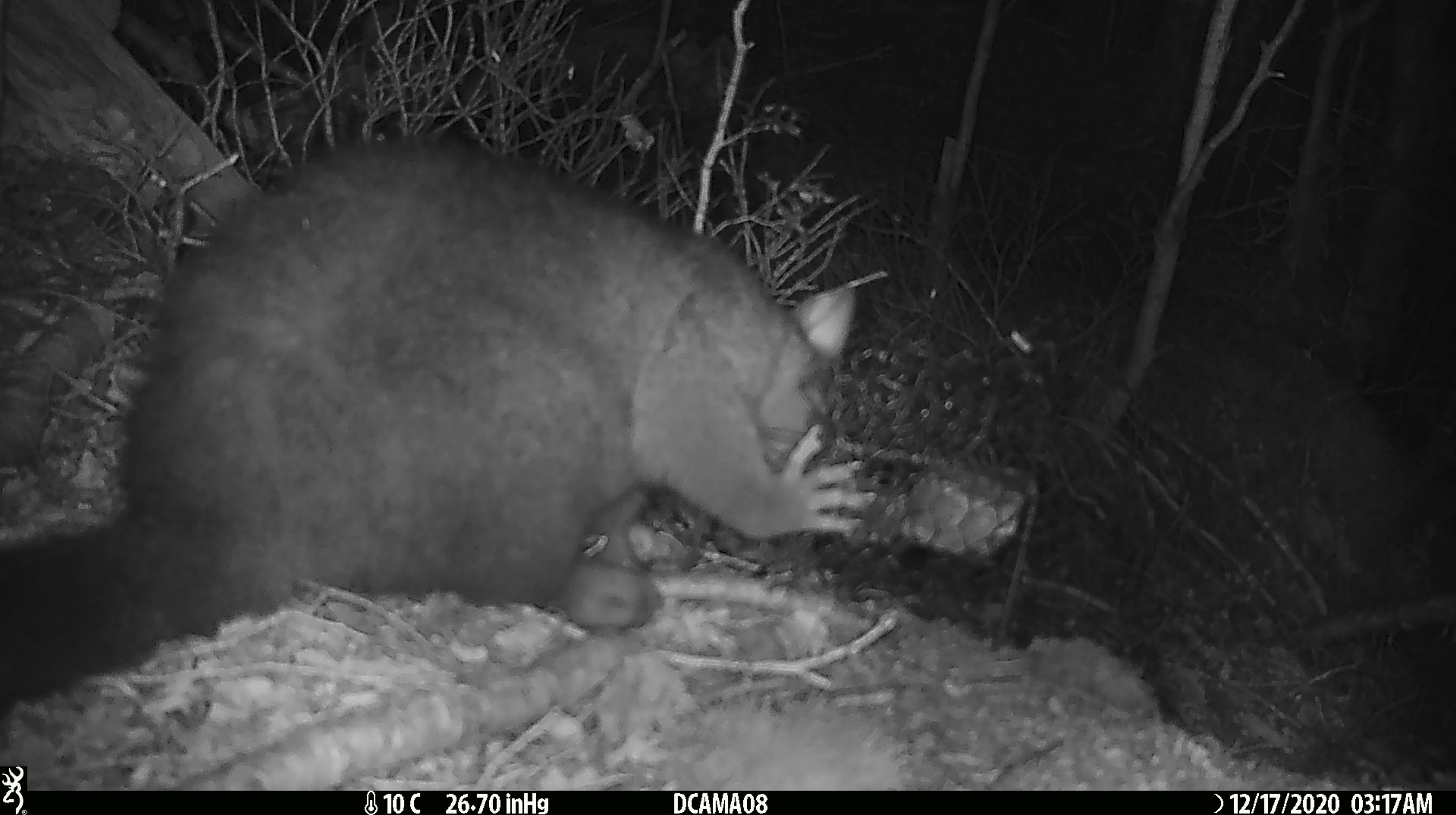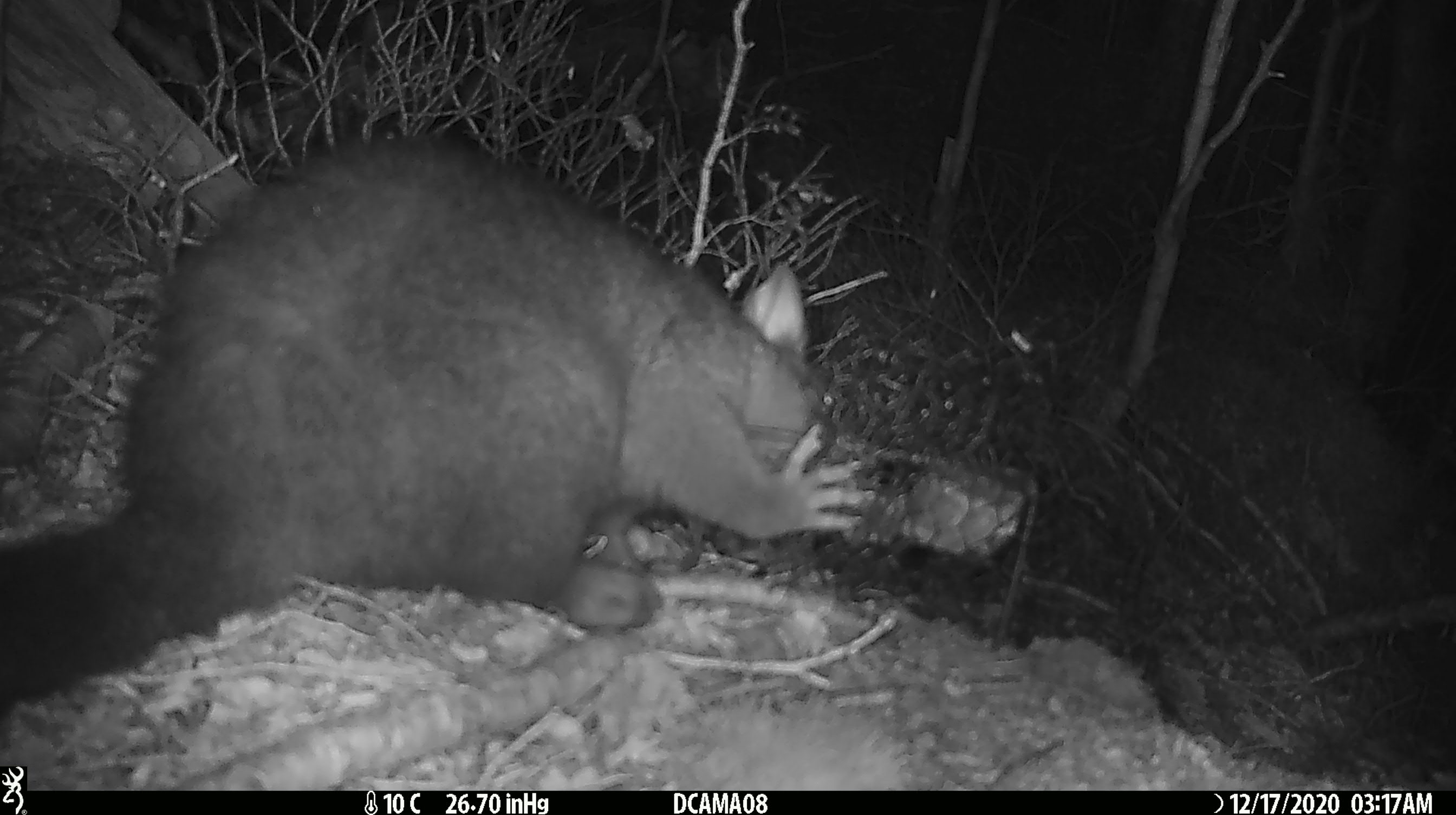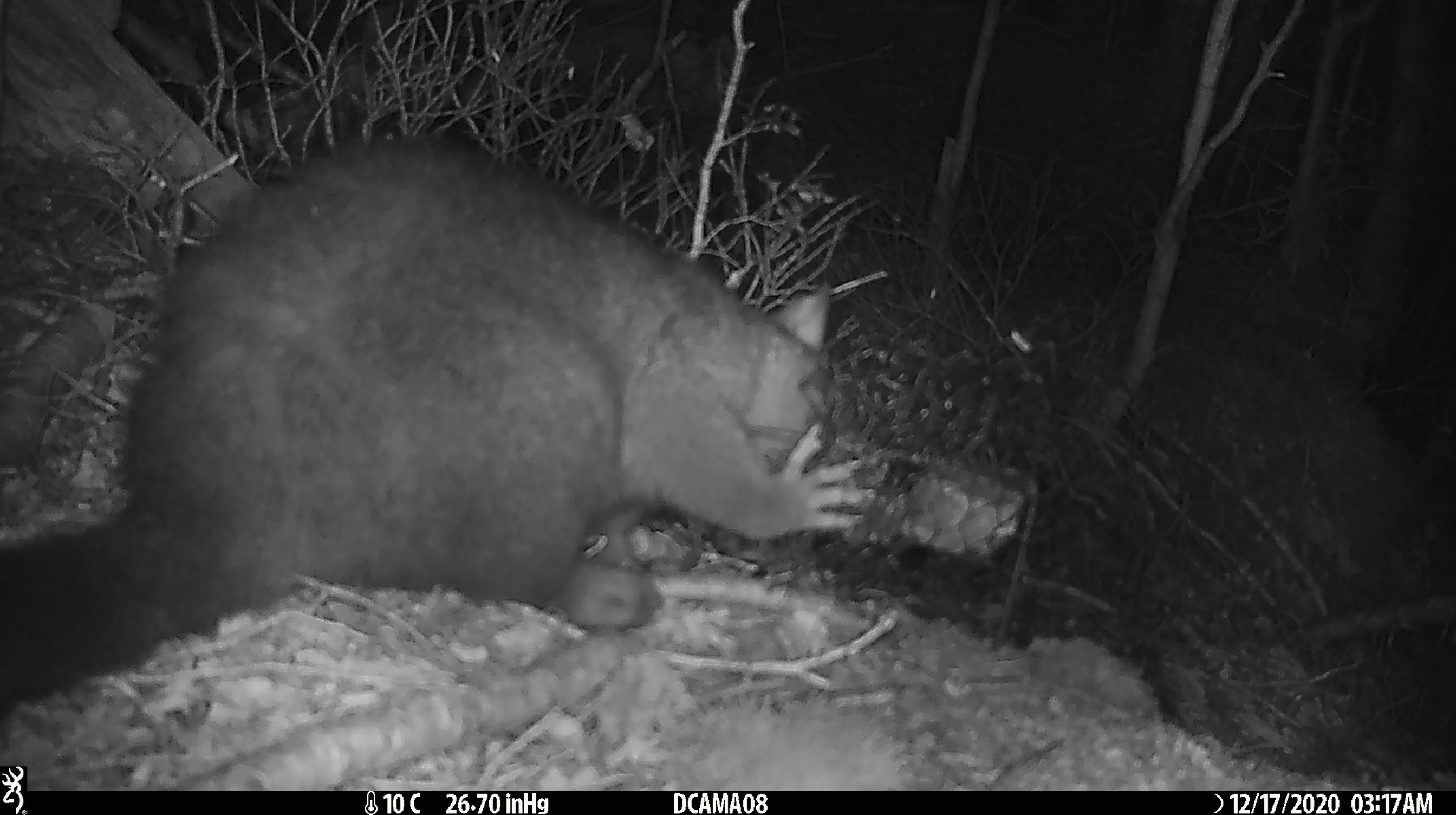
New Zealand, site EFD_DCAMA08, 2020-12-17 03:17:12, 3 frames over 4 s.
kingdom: Animalia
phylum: Chordata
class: Mammalia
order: Diprotodontia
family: Phalangeridae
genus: Trichosurus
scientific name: Trichosurus vulpecula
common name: common brushtail possum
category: possum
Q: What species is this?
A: Possum (common brushtail possum) (Trichosurus vulpecula).